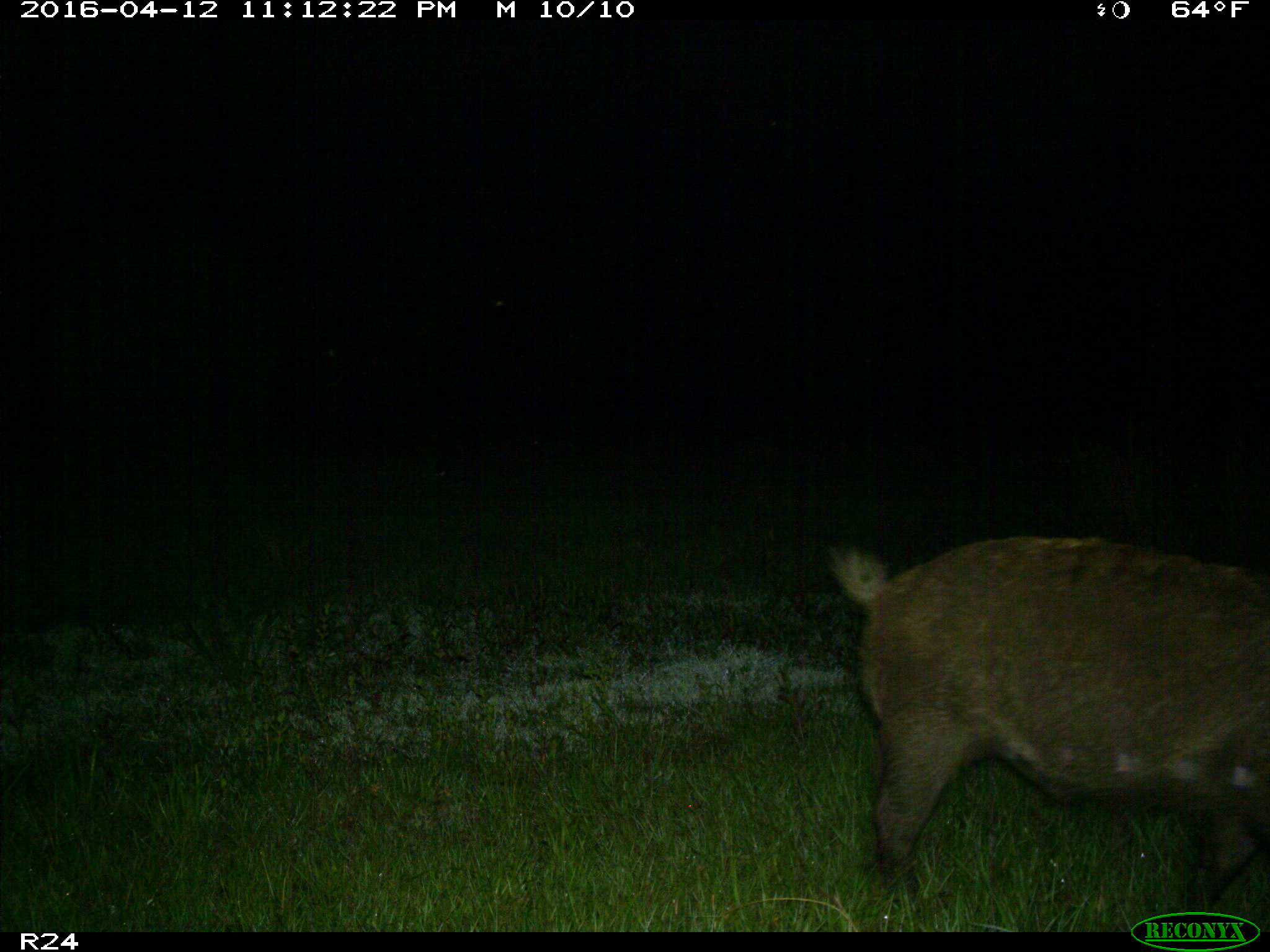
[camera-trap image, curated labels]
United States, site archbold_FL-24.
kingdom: Animalia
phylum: Chordata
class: Mammalia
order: Artiodactyla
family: Suidae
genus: Sus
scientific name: Sus scrofa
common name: wild boar